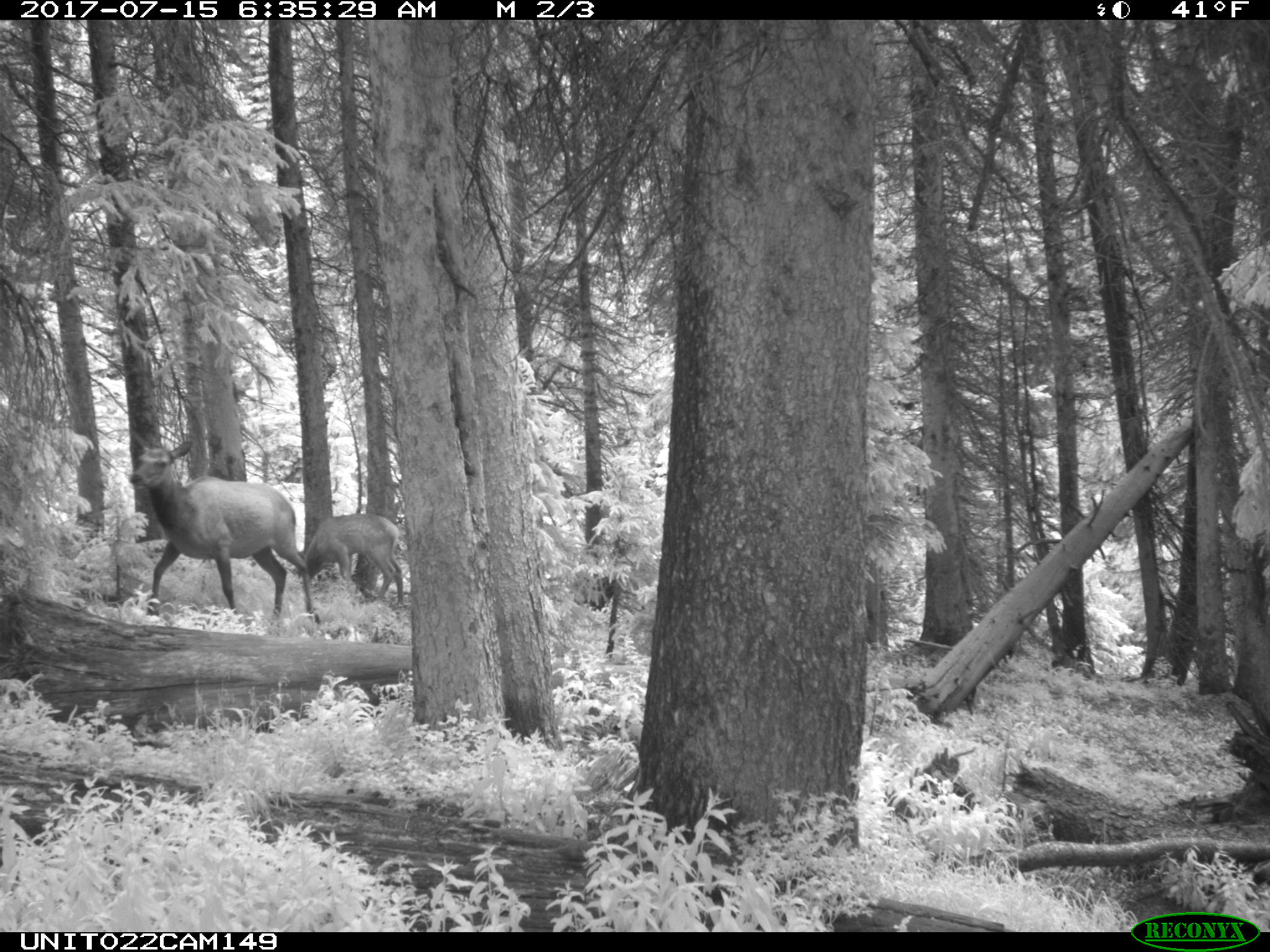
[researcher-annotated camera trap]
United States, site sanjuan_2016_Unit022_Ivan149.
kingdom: Animalia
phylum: Chordata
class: Mammalia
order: Artiodactyla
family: Cervidae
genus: Cervus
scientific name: Cervus elaphus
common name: red deer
Cervus elaphus (red deer).